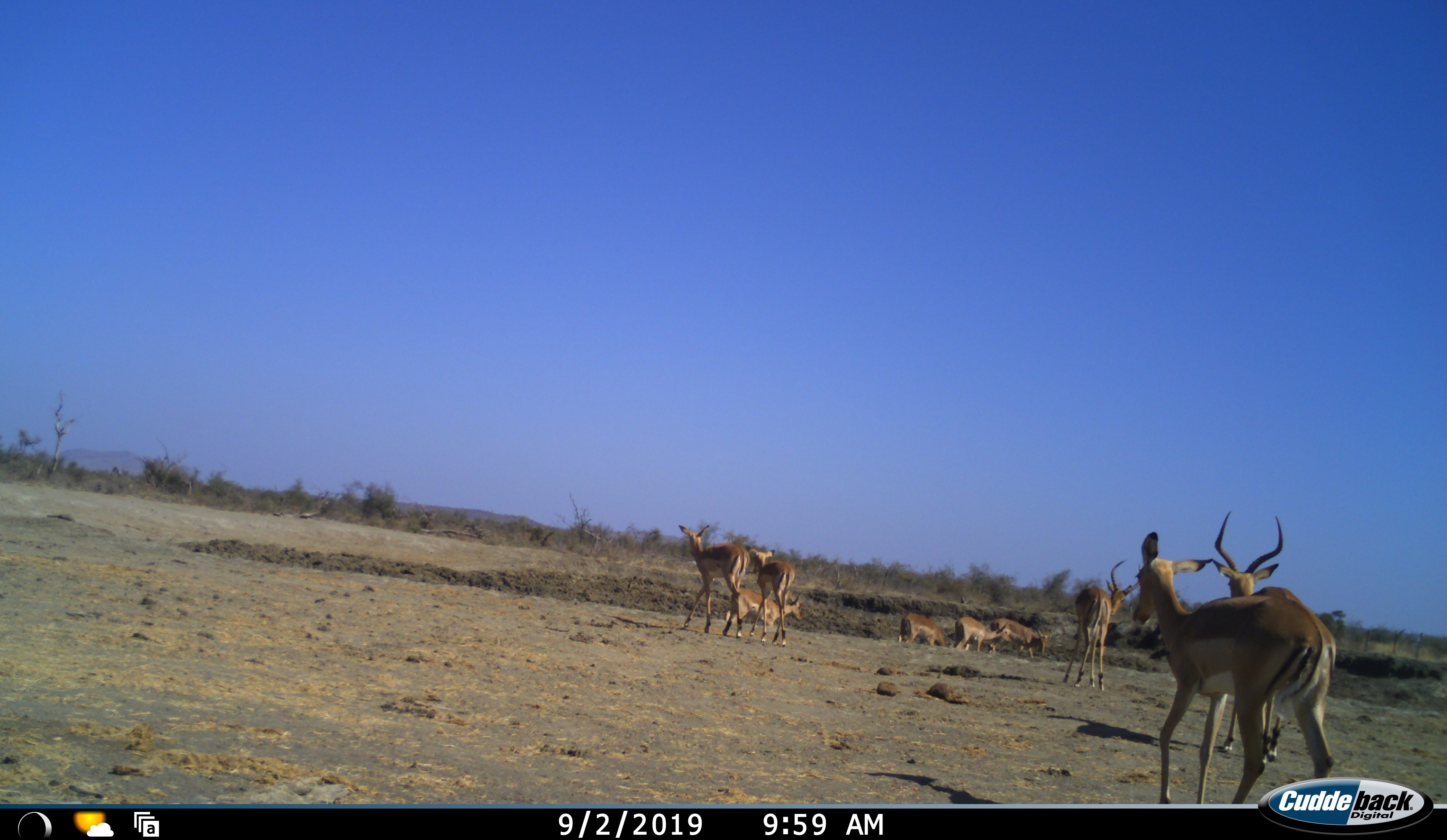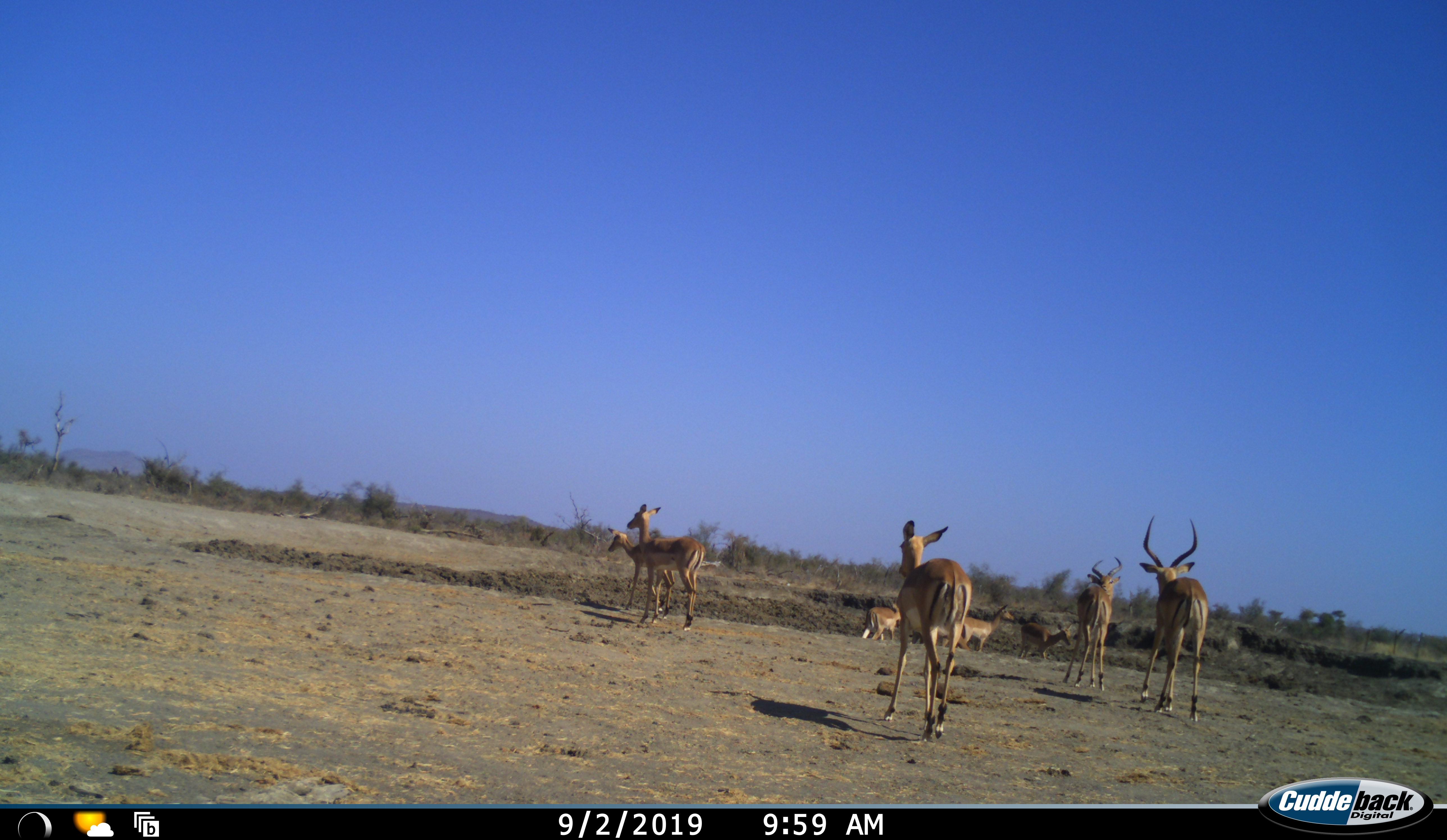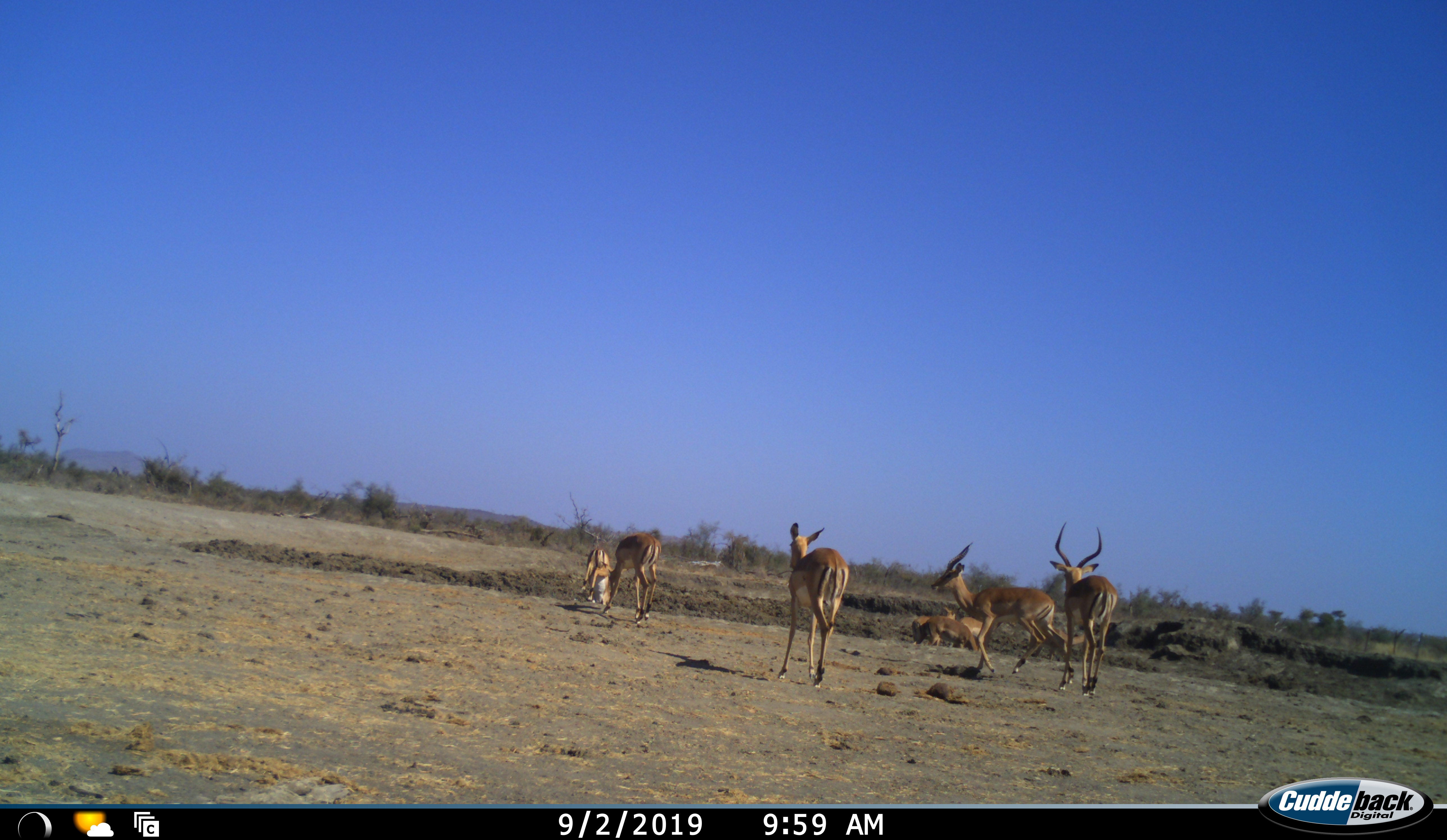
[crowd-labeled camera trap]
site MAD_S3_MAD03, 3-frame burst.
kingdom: Animalia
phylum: Chordata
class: Mammalia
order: Artiodactyla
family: Bovidae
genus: Aepyceros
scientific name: Aepyceros melampus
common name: impala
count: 9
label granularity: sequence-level